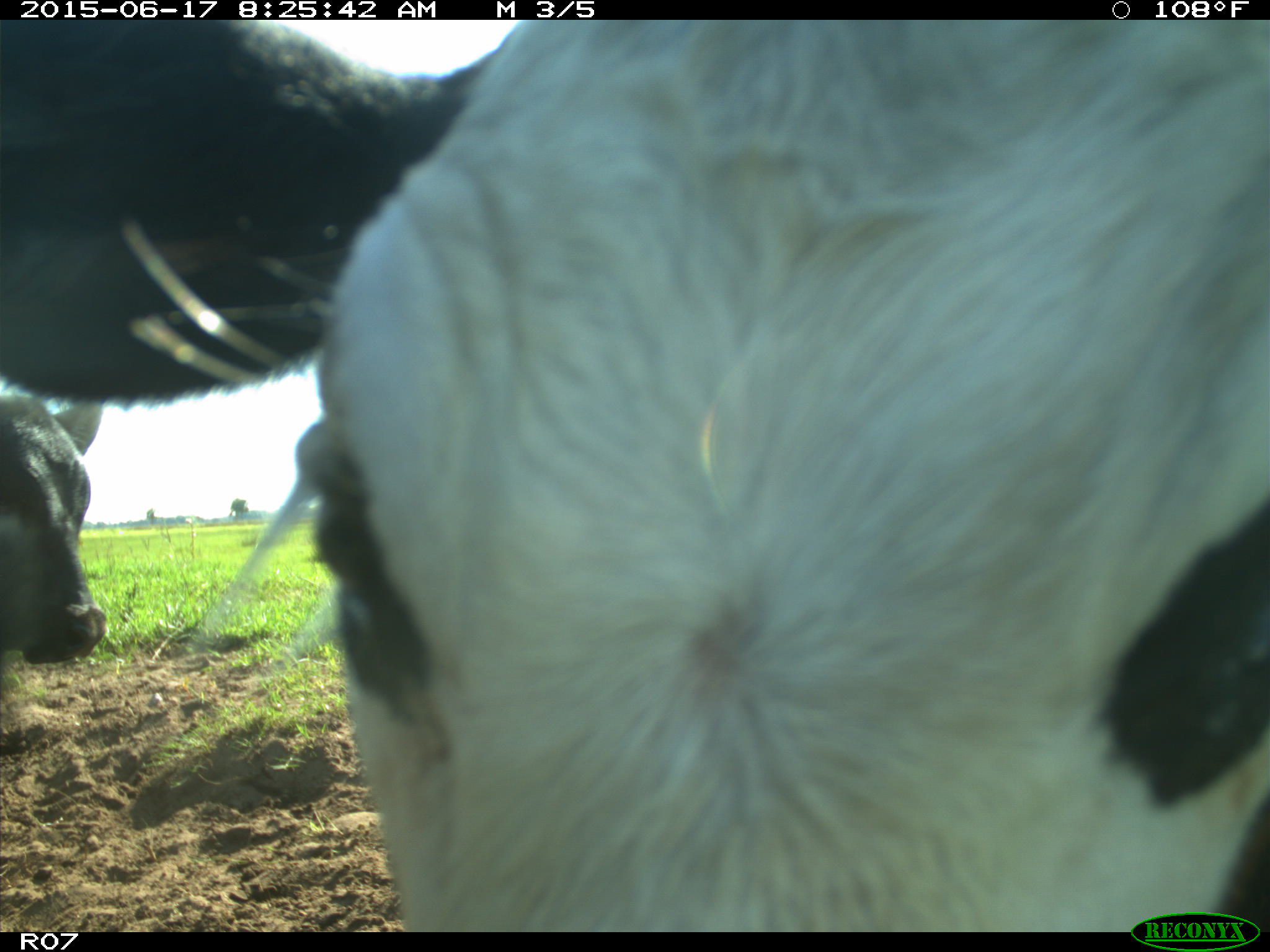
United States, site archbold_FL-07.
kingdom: Animalia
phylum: Chordata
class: Mammalia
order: Artiodactyla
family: Bovidae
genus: Bos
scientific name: Bos taurus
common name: domestic cow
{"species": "Bos taurus (domestic cow)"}